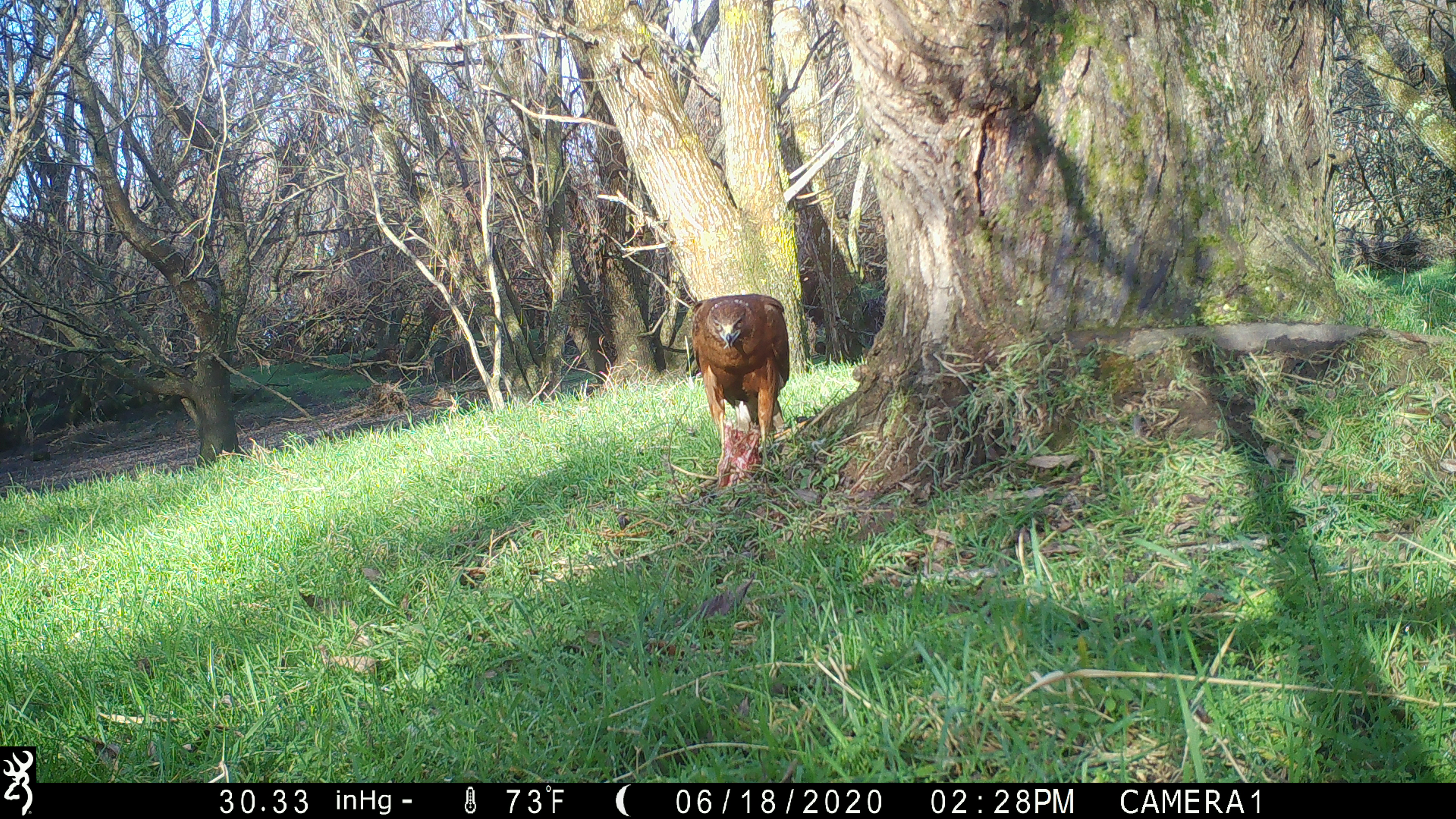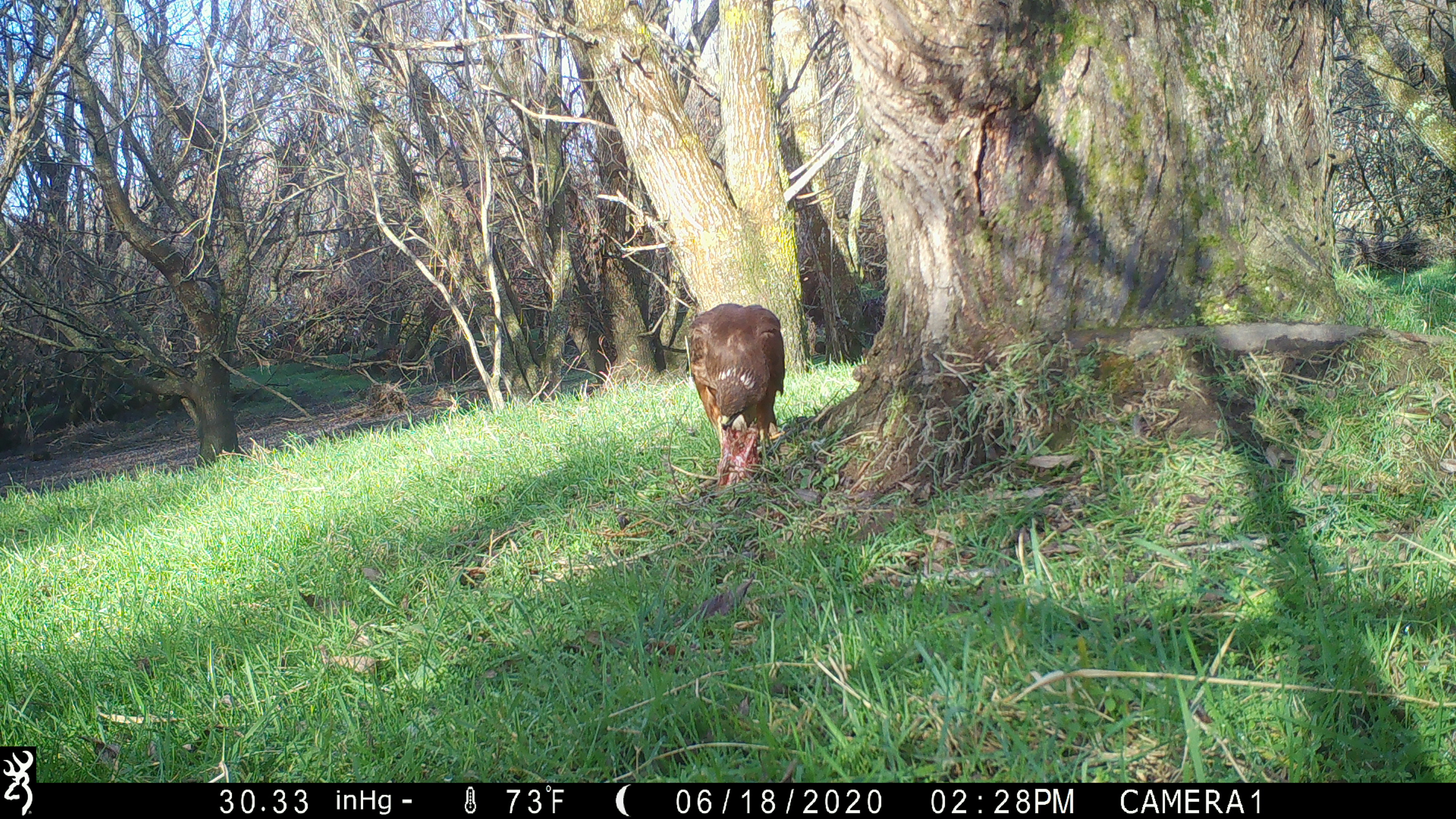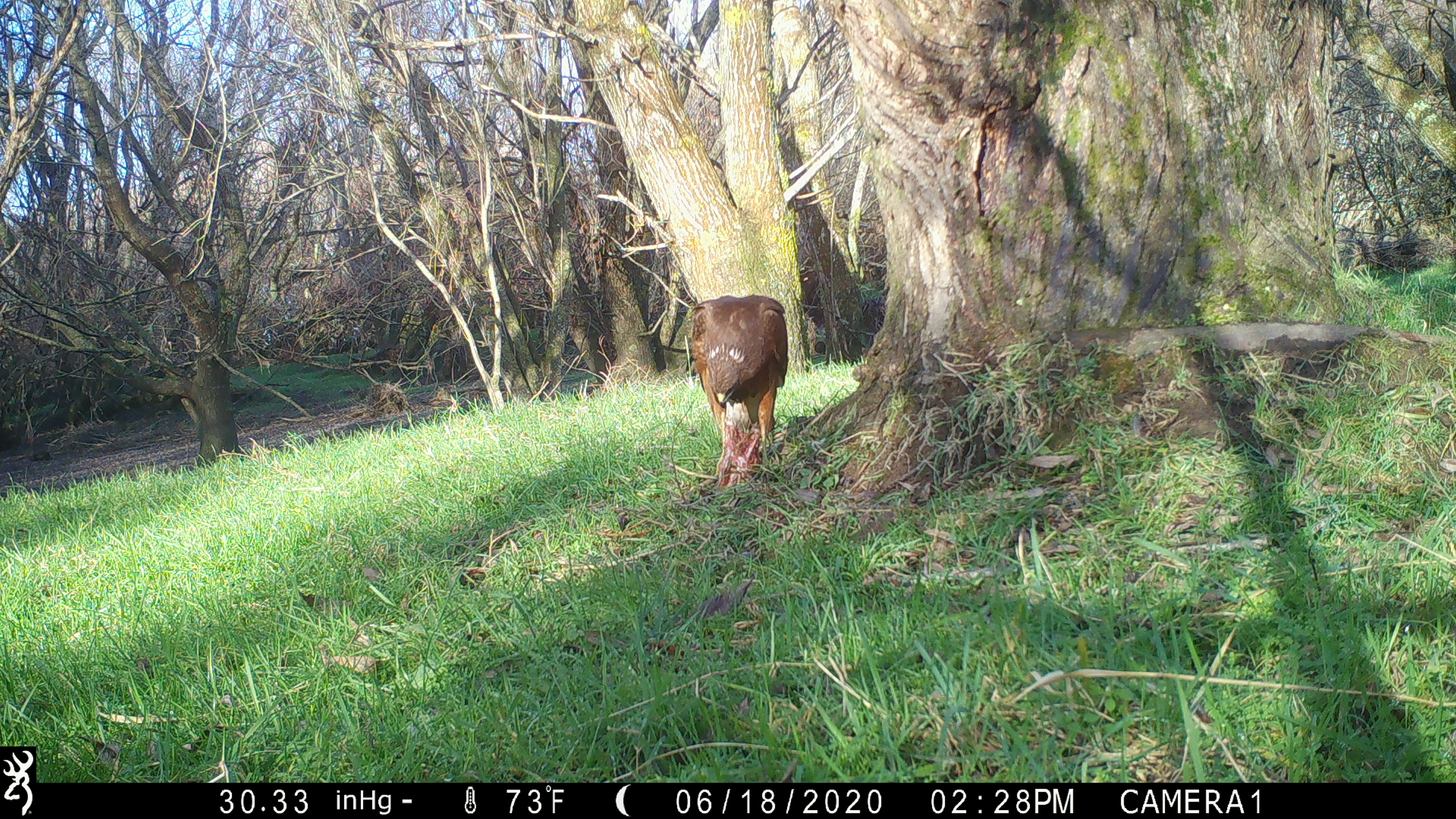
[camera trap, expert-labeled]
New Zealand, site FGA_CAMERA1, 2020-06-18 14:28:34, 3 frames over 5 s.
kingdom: Animalia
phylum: Chordata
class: Aves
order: Accipitriformes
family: Accipitridae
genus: Circus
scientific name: Circus approximans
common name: swamp harrier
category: harrier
Harrier (swamp harrier) (Circus approximans).